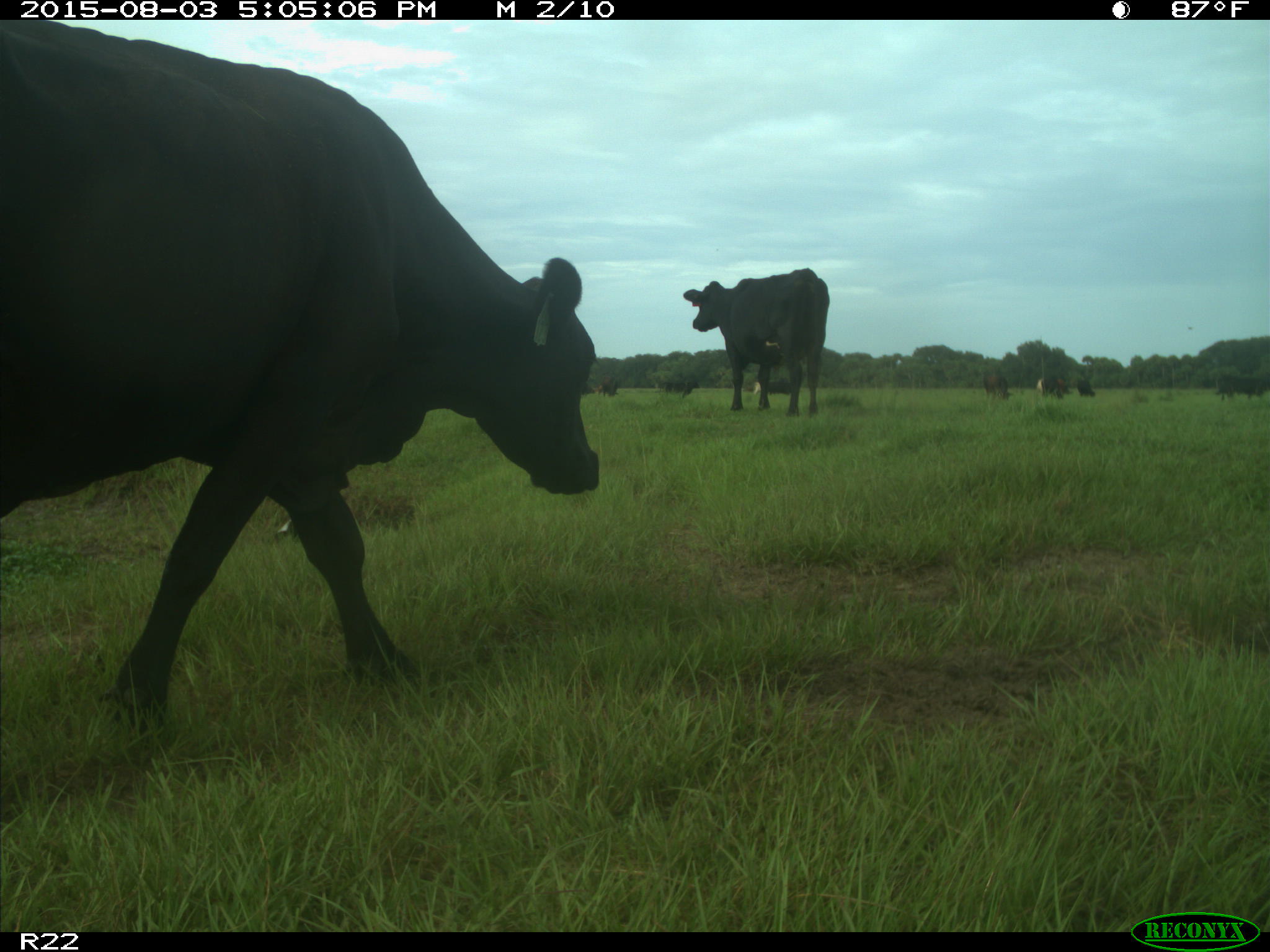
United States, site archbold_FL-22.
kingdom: Animalia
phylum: Chordata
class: Mammalia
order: Artiodactyla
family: Bovidae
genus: Bos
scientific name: Bos taurus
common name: domestic cow